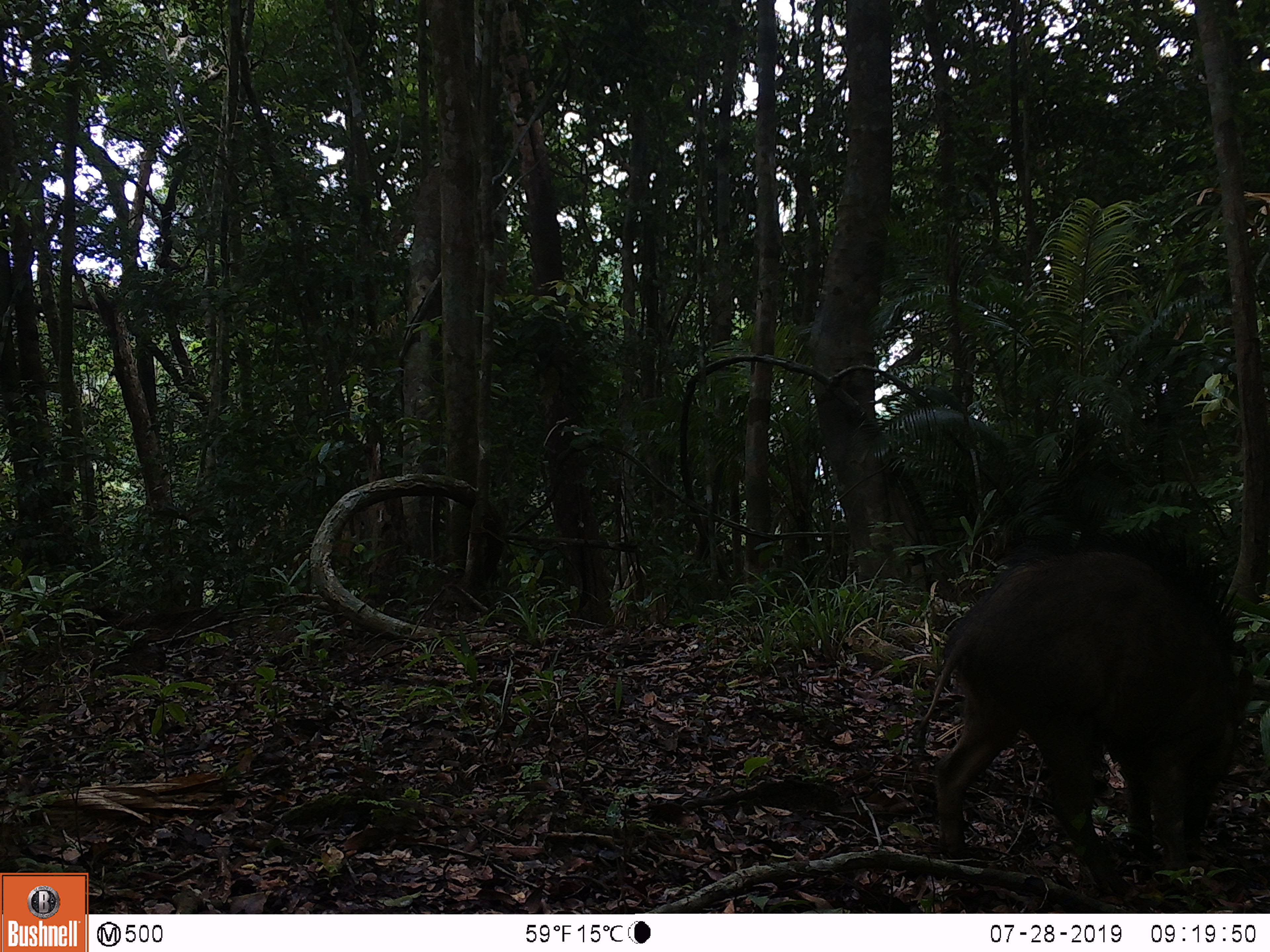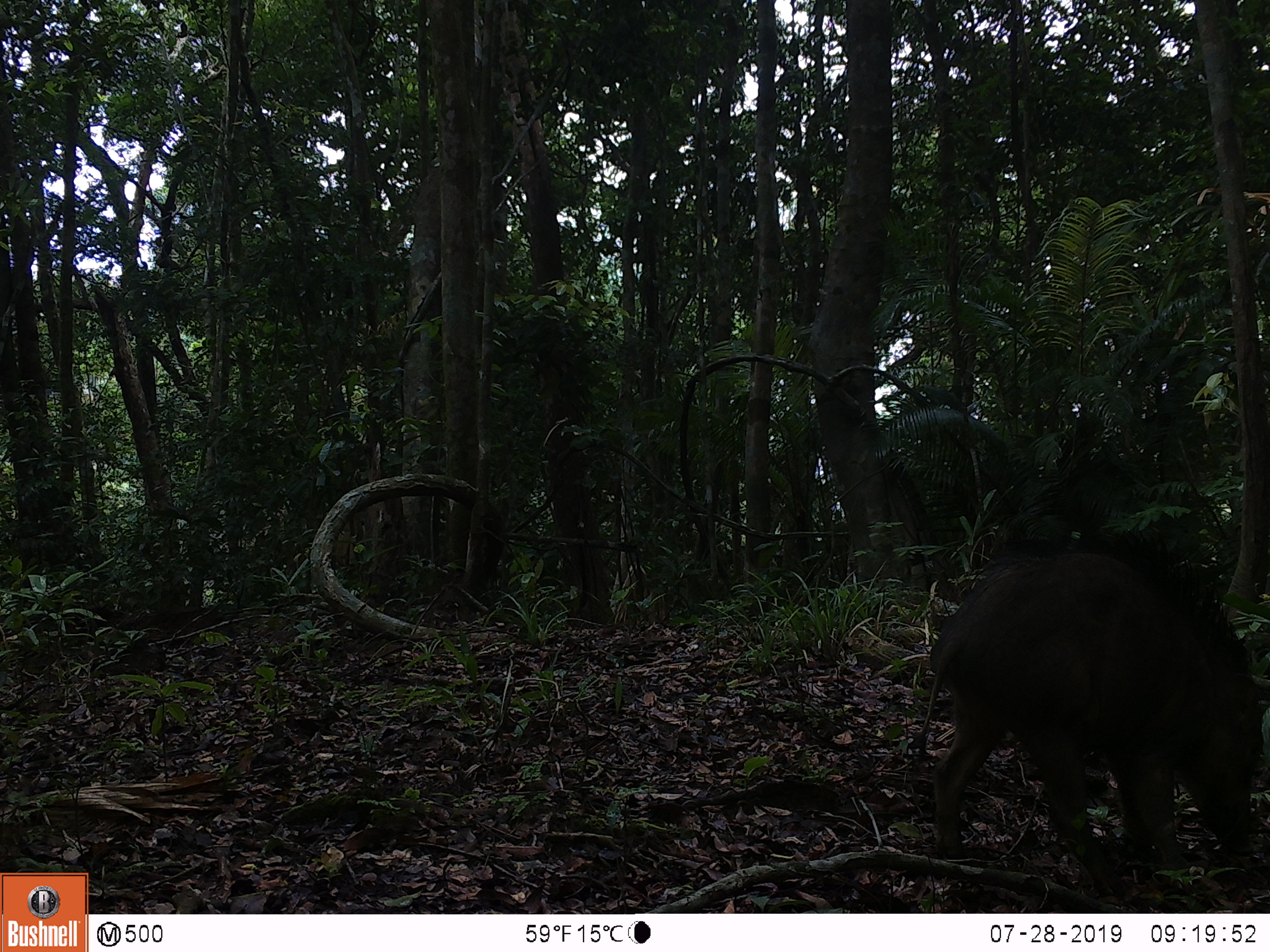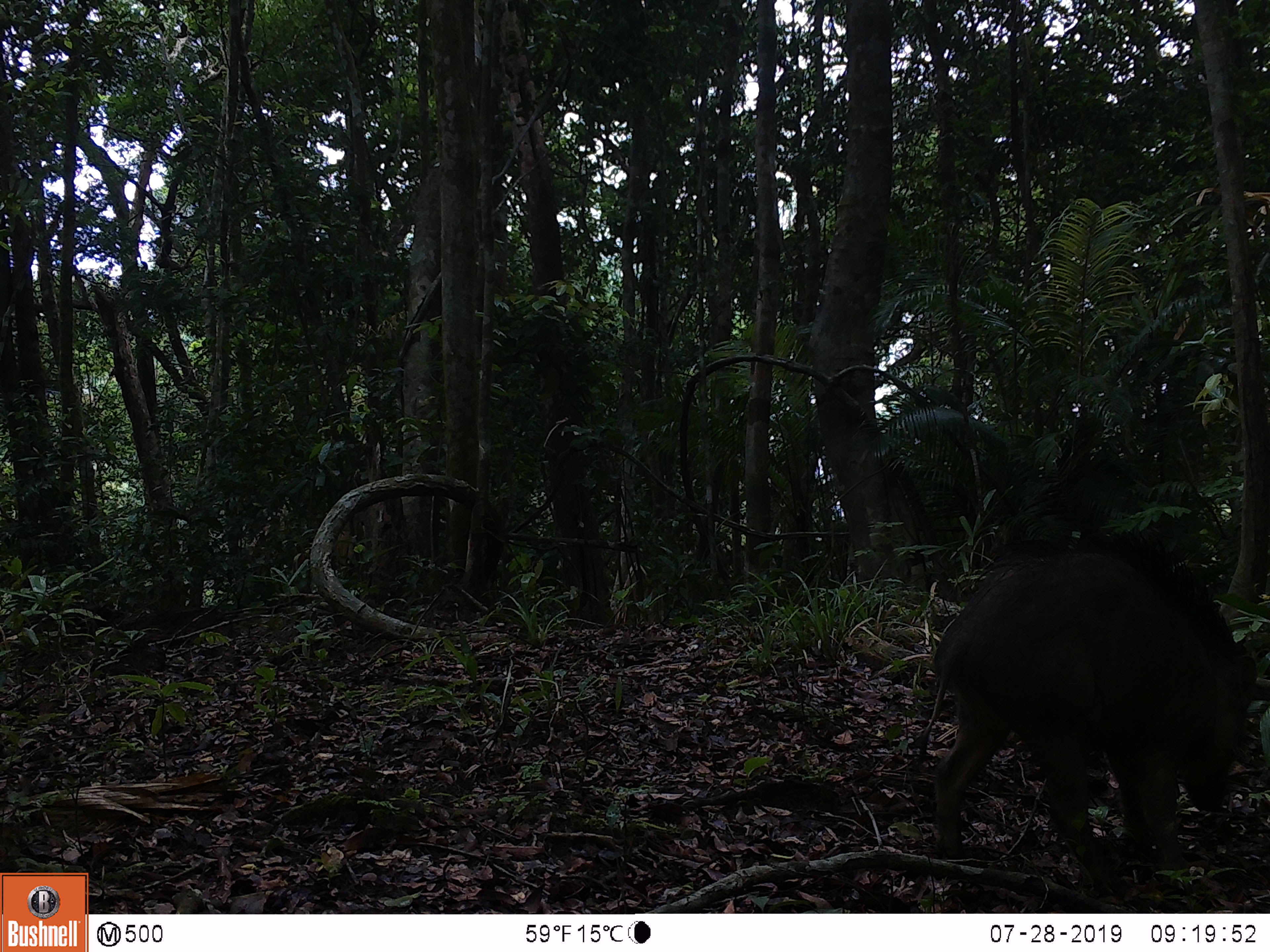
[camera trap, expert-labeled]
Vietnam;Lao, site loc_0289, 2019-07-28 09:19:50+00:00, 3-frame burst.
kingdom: Animalia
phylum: Chordata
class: Mammalia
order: Artiodactyla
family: Suidae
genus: Sus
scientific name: Sus scrofa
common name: eurasian wild pig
Eurasian wild pig (Sus scrofa). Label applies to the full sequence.